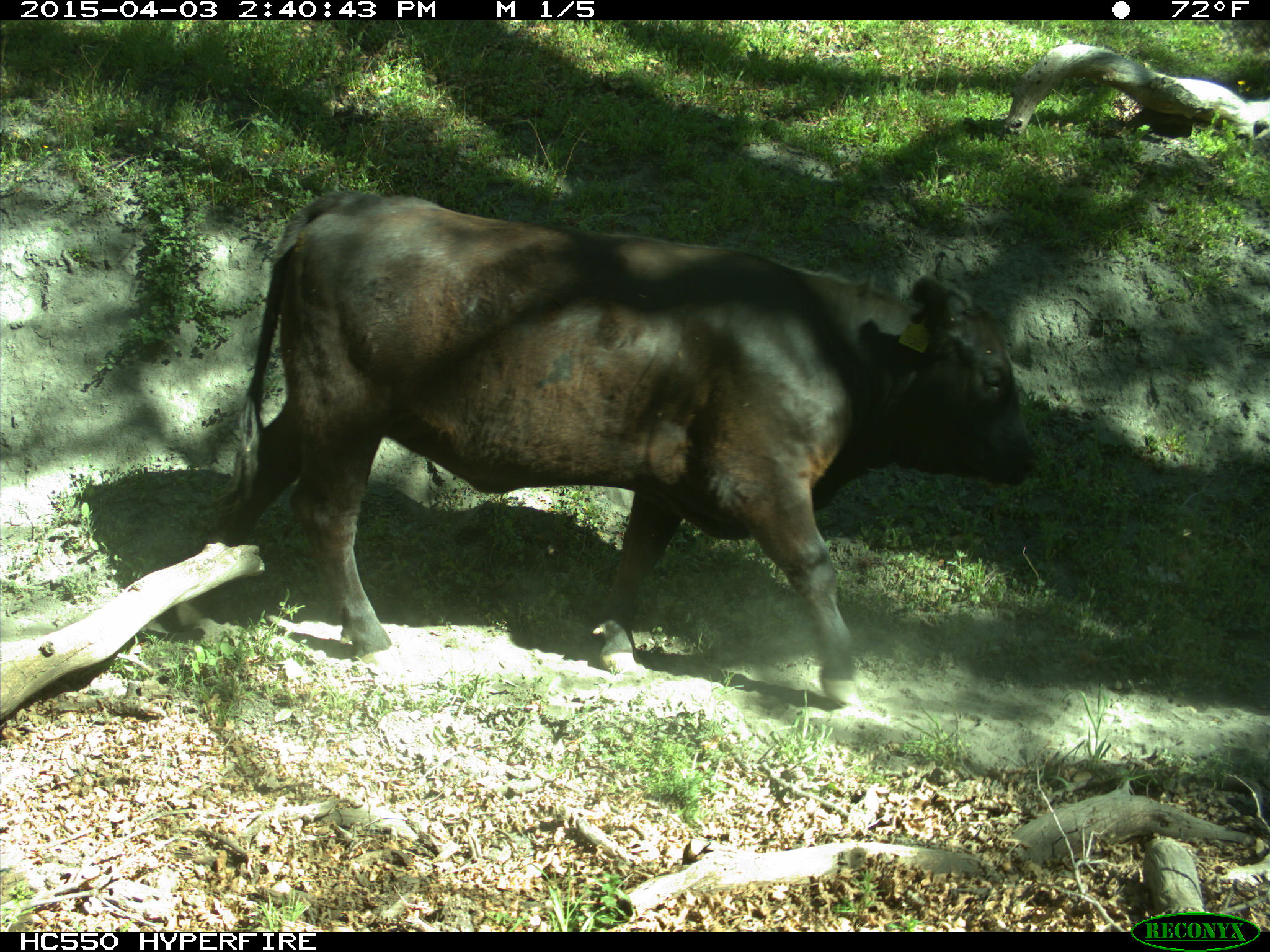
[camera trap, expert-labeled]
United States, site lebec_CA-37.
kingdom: Animalia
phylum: Chordata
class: Mammalia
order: Artiodactyla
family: Bovidae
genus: Bos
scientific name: Bos taurus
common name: domestic cow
Bos taurus (domestic cow).